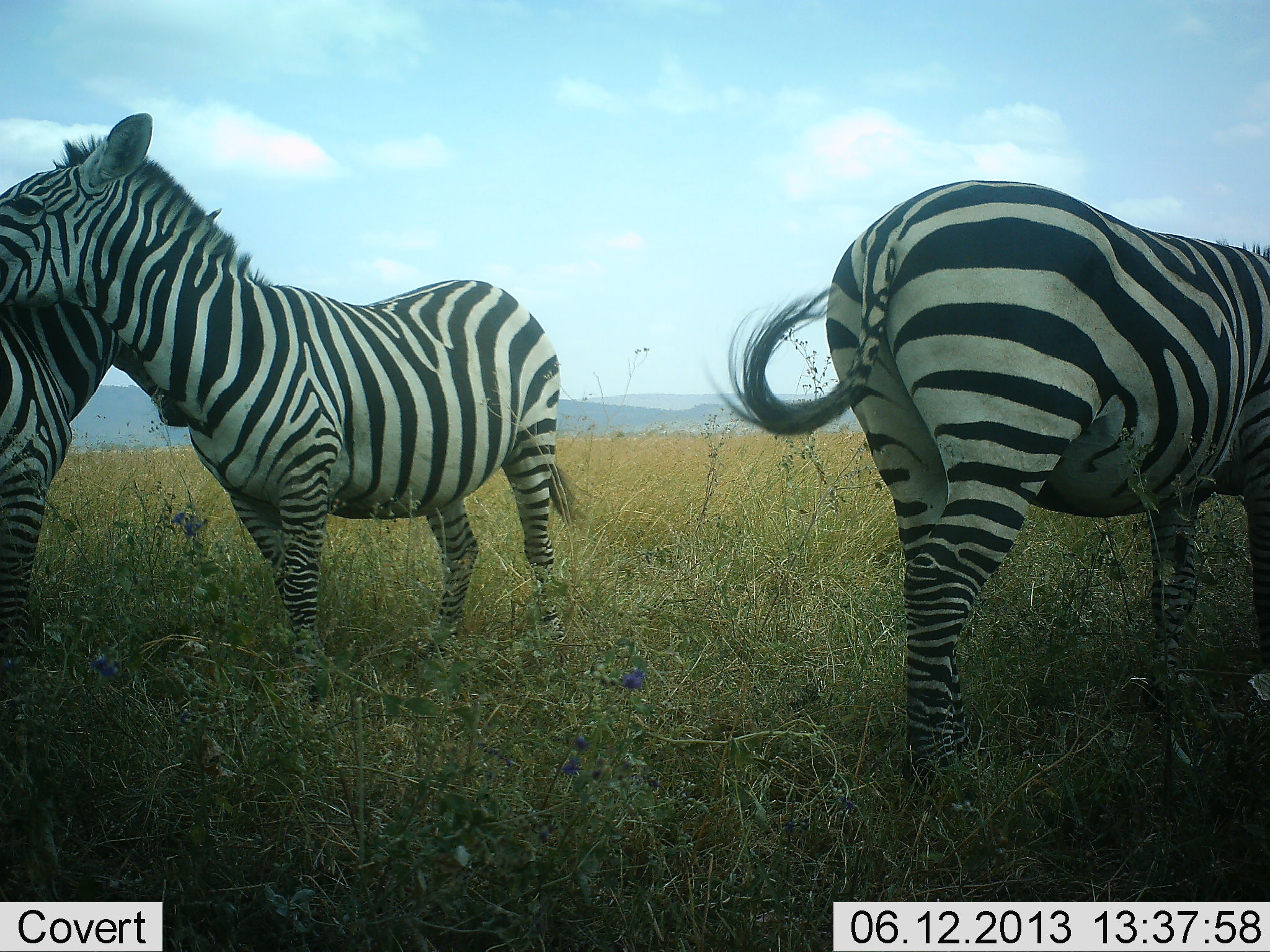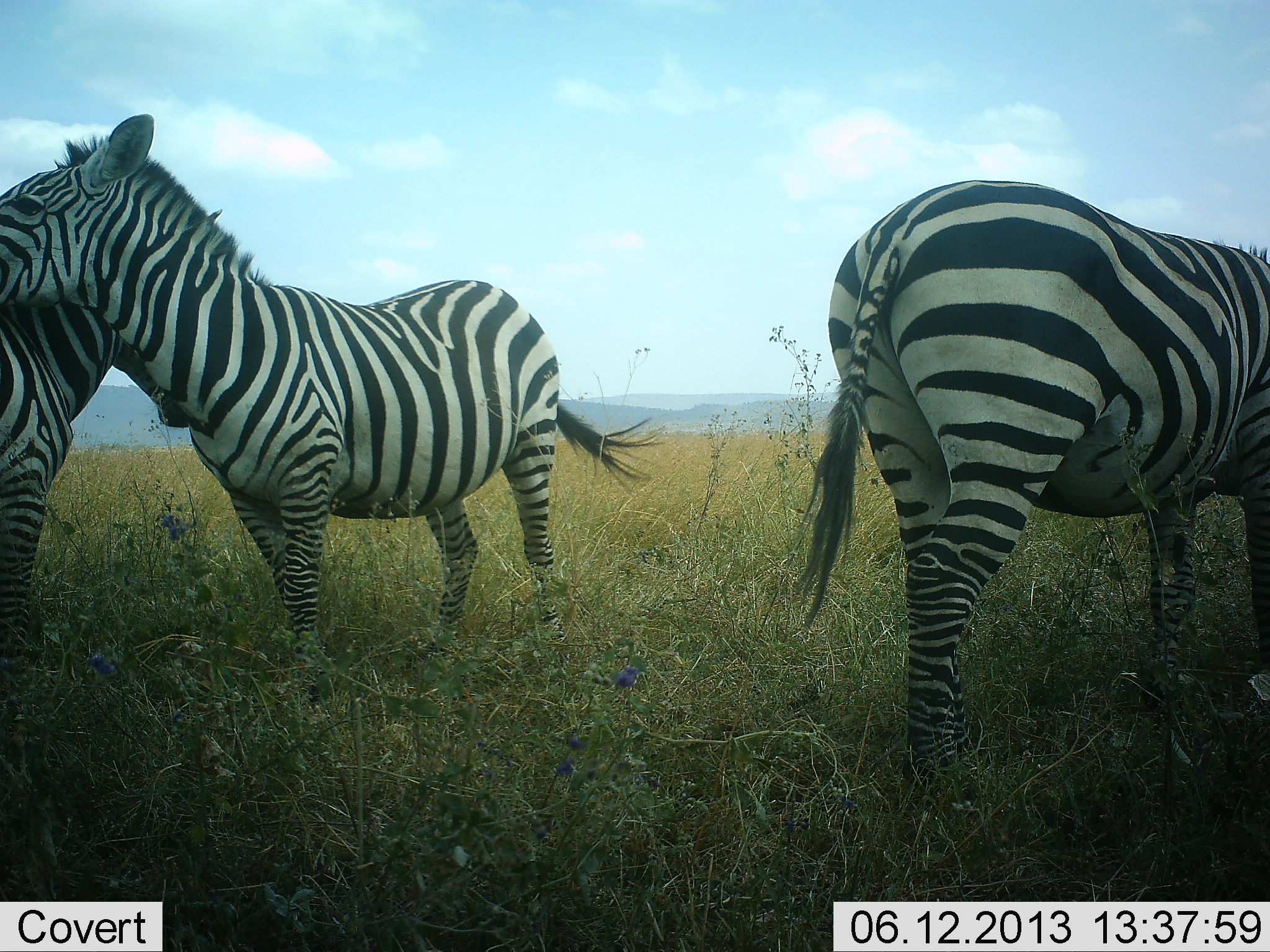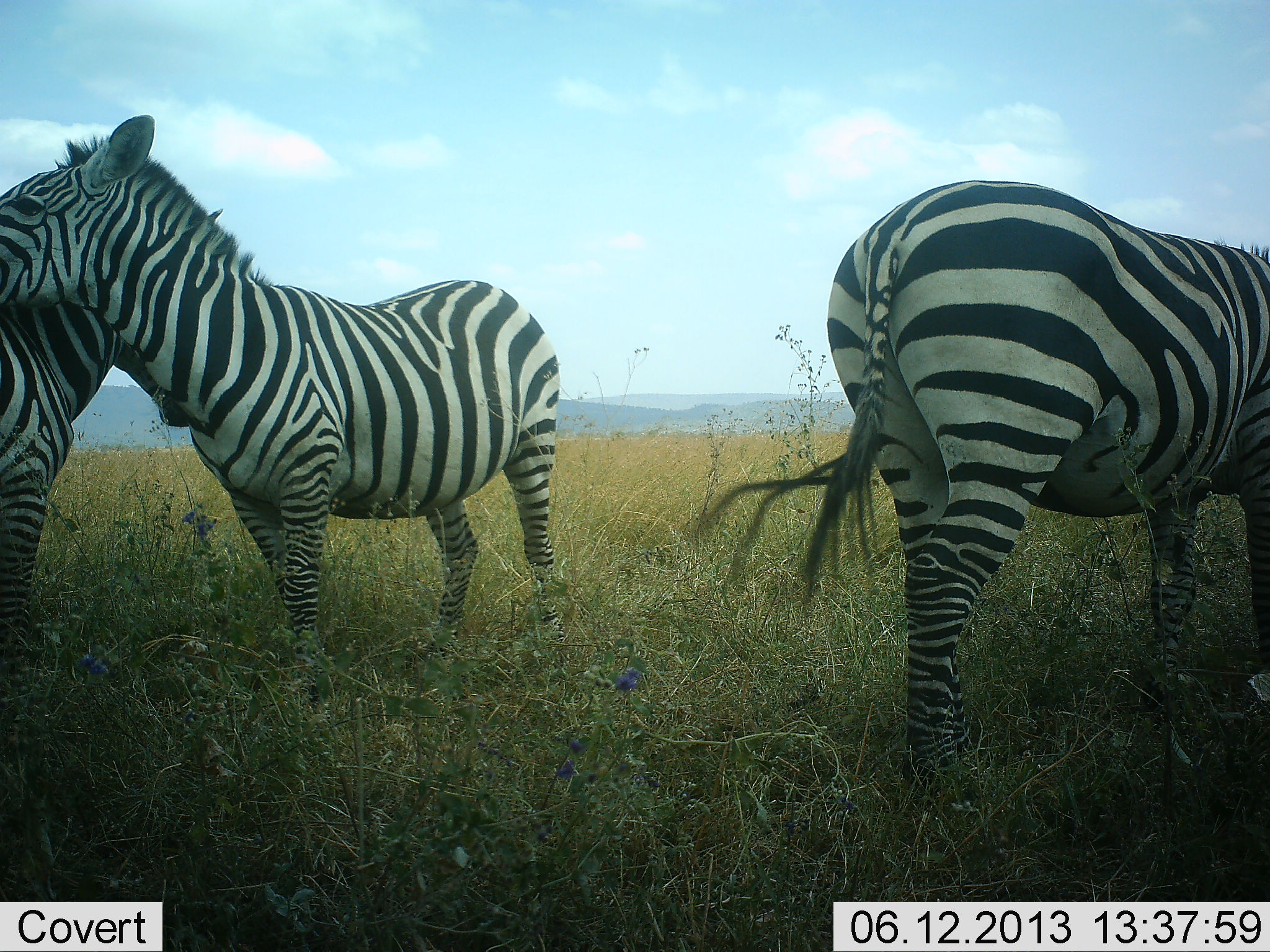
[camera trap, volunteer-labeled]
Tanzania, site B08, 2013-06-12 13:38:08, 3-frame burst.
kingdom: Animalia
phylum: Chordata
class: Mammalia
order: Perissodactyla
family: Equidae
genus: Equus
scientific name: Equus quagga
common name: plains zebra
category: zebra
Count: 3.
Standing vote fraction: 95%.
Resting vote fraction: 10%.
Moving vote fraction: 0%.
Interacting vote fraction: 24%.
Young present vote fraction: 0%.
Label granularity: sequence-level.